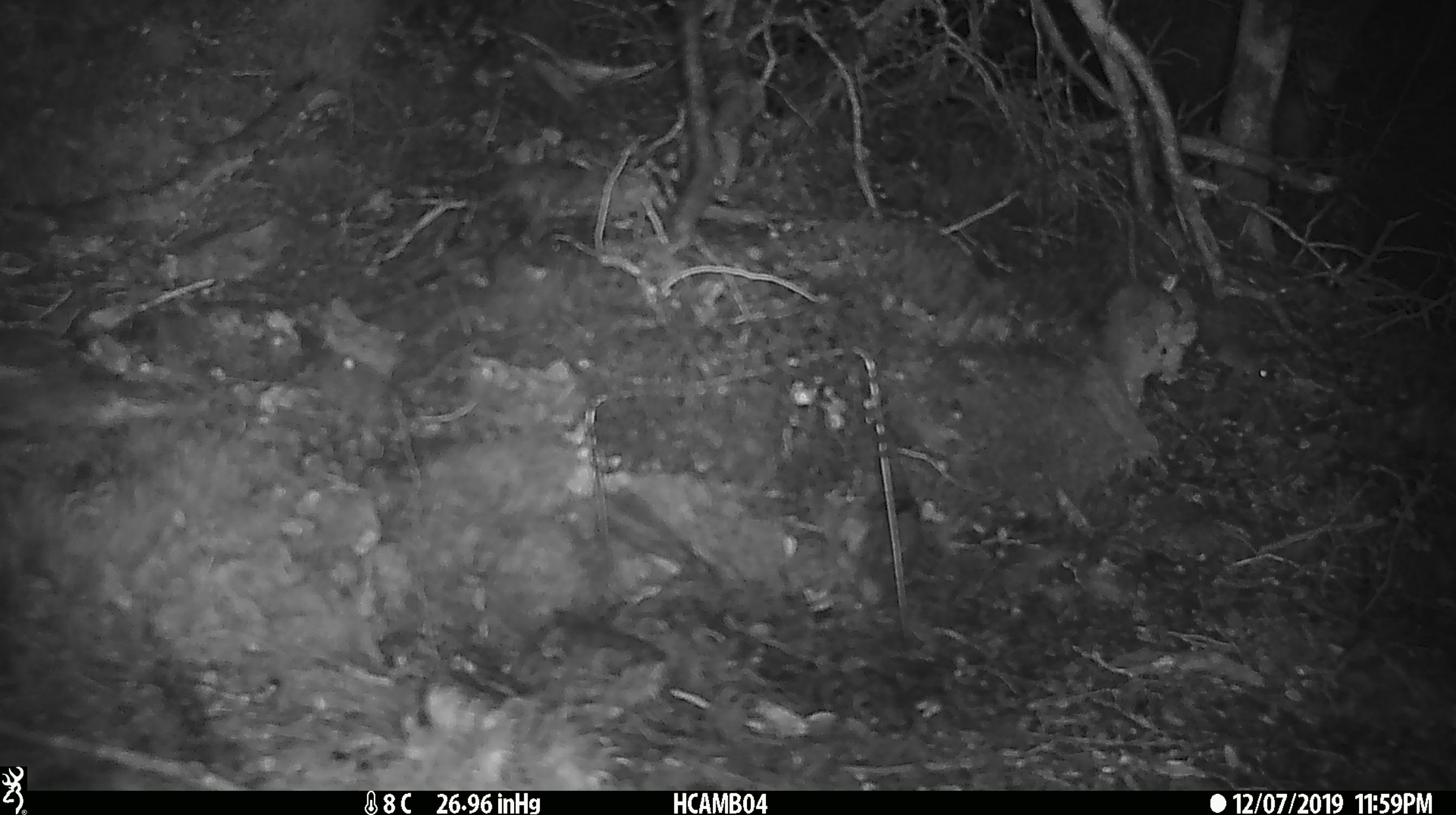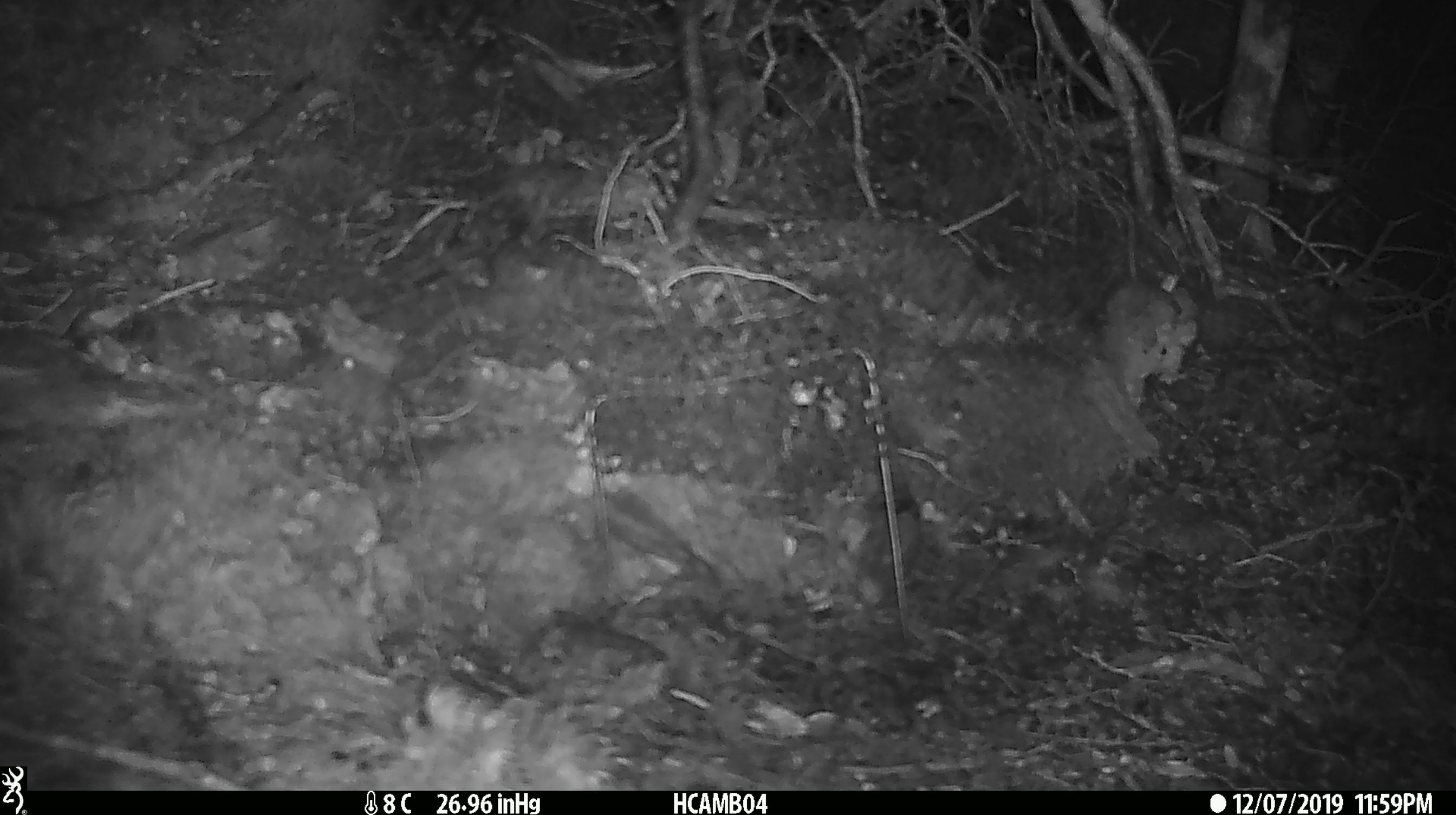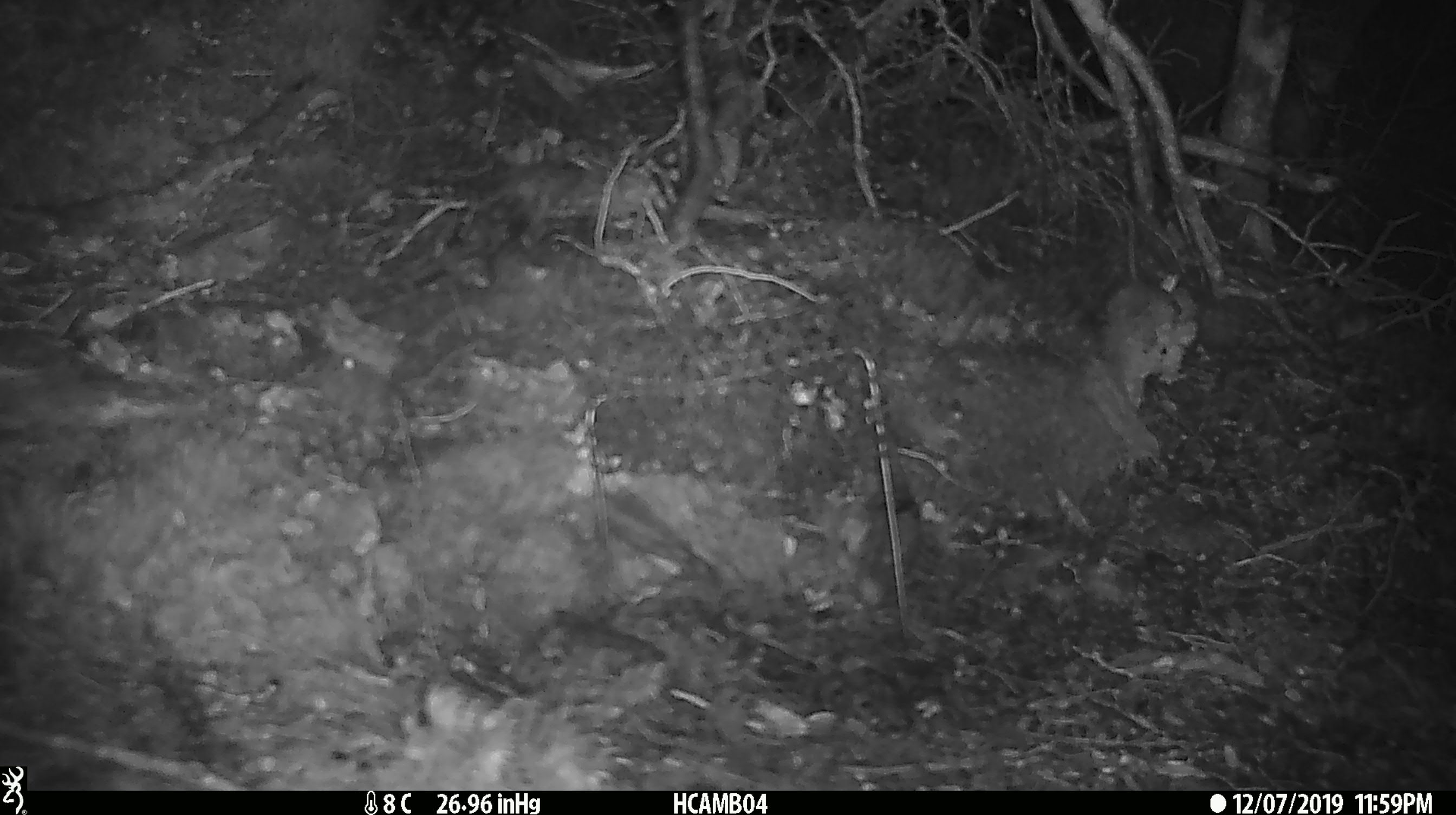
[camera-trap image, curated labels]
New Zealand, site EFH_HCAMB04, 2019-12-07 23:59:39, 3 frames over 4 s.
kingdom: Animalia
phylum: Chordata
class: Mammalia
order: Rodentia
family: Muridae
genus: Mus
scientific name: Mus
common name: mouse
Mouse (Mus).